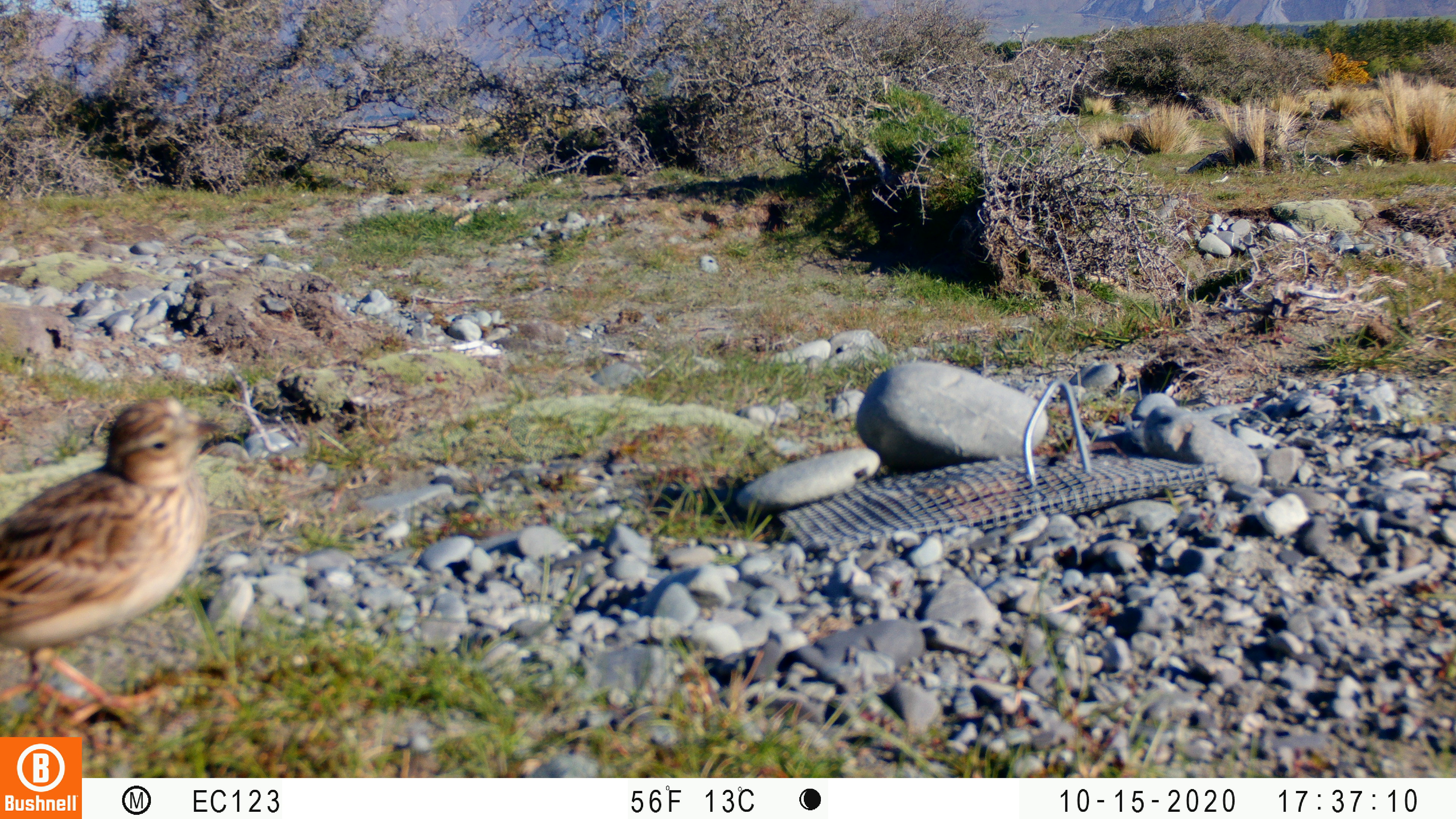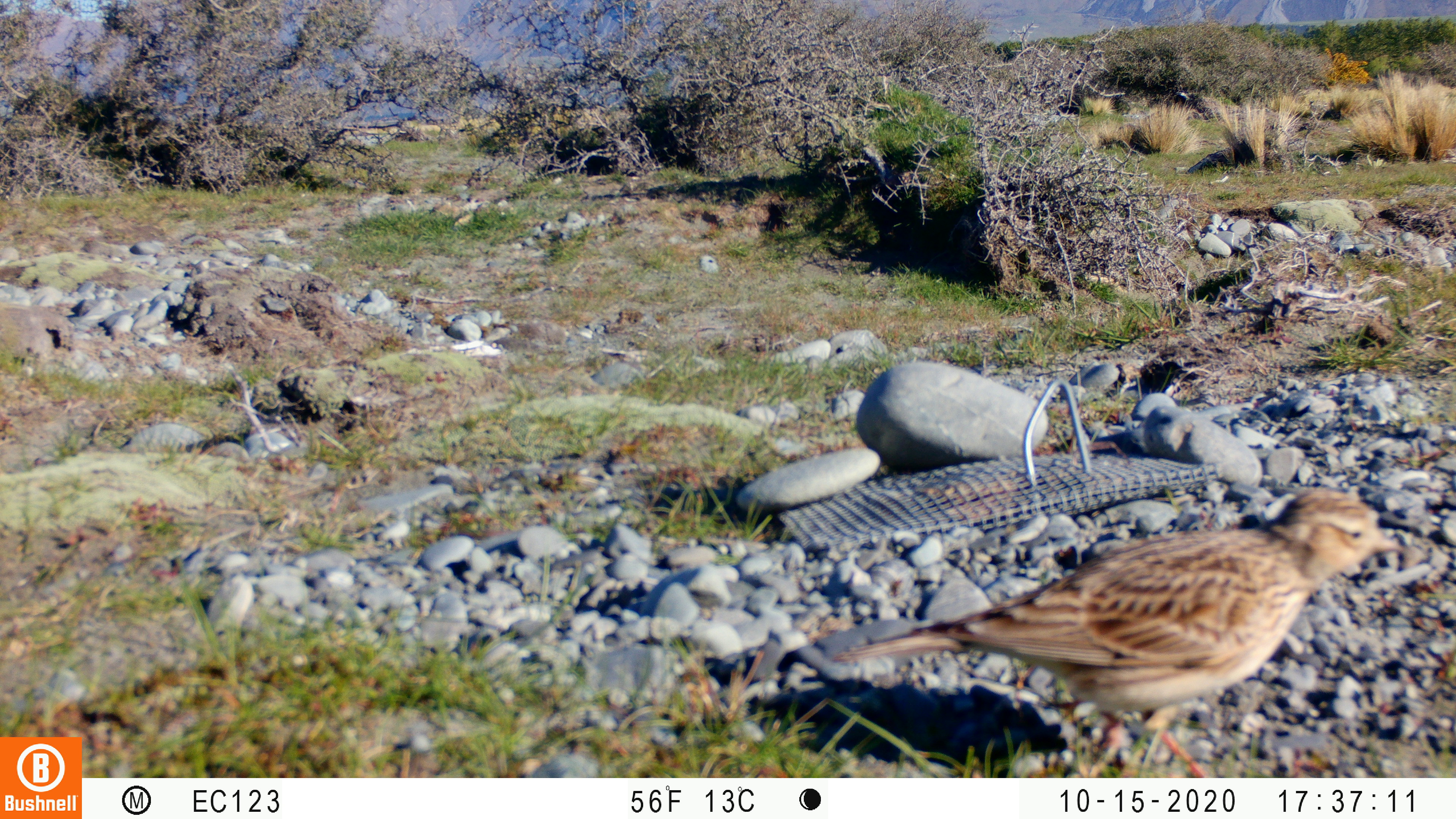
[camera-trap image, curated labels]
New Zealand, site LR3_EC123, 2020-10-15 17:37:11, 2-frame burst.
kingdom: Animalia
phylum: Chordata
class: Aves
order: Passeriformes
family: Motacillidae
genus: Anthus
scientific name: Anthus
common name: pipit